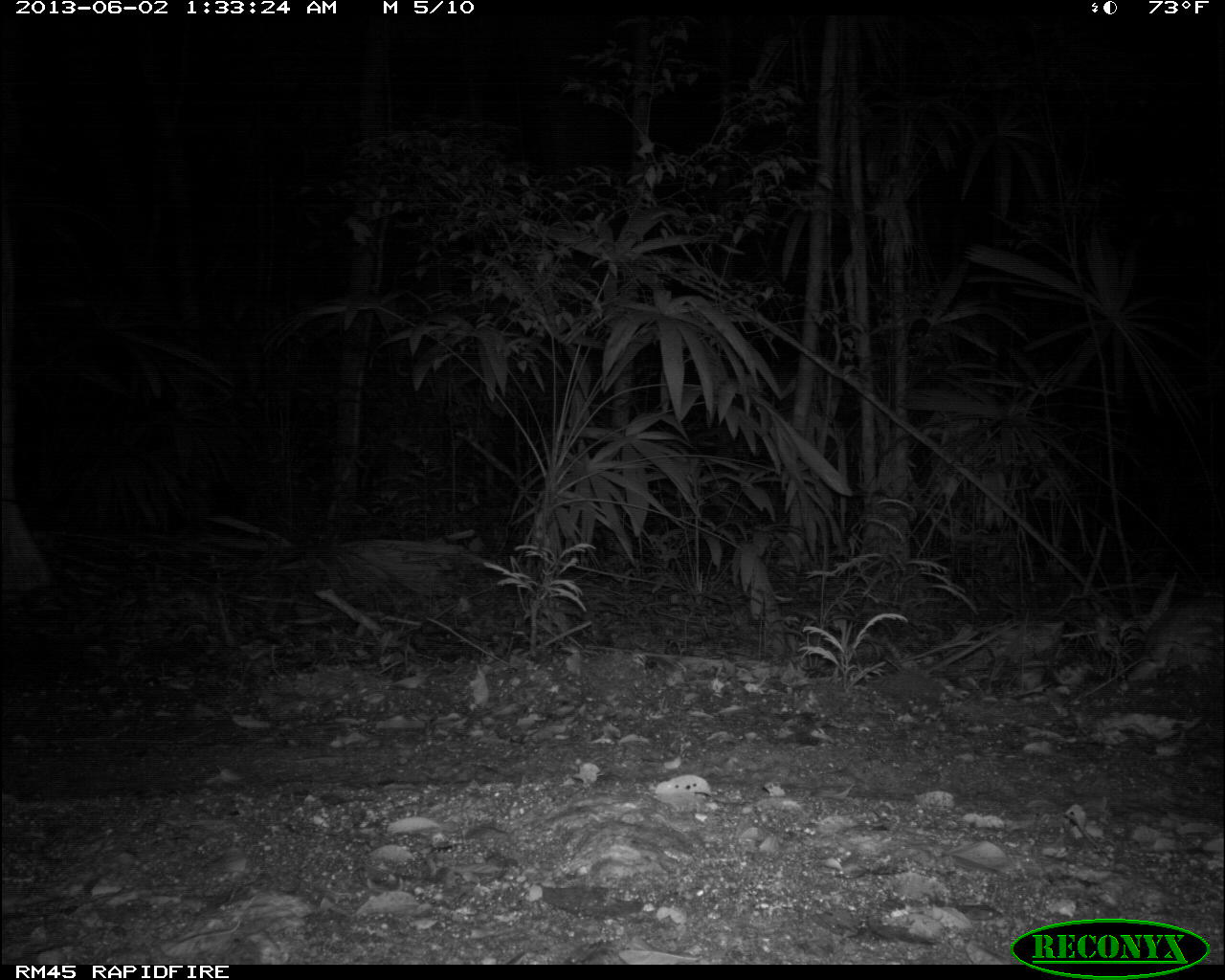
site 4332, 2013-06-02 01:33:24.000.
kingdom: Animalia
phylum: Chordata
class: Mammalia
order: Rodentia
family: Cuniculidae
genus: Cuniculus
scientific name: Cuniculus paca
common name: lowland paca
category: agouti paca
Agouti paca (lowland paca) (Cuniculus paca), count 1.